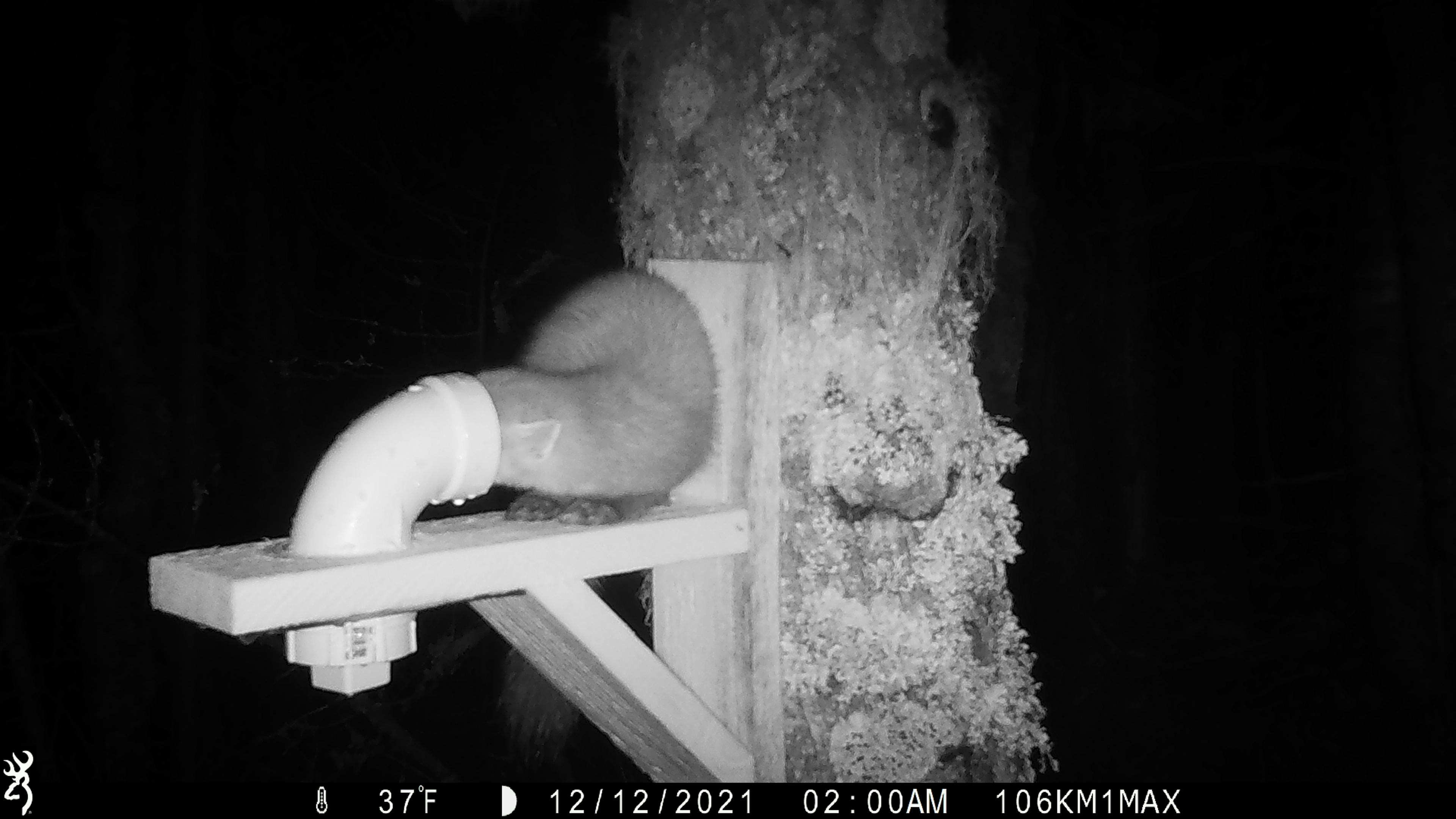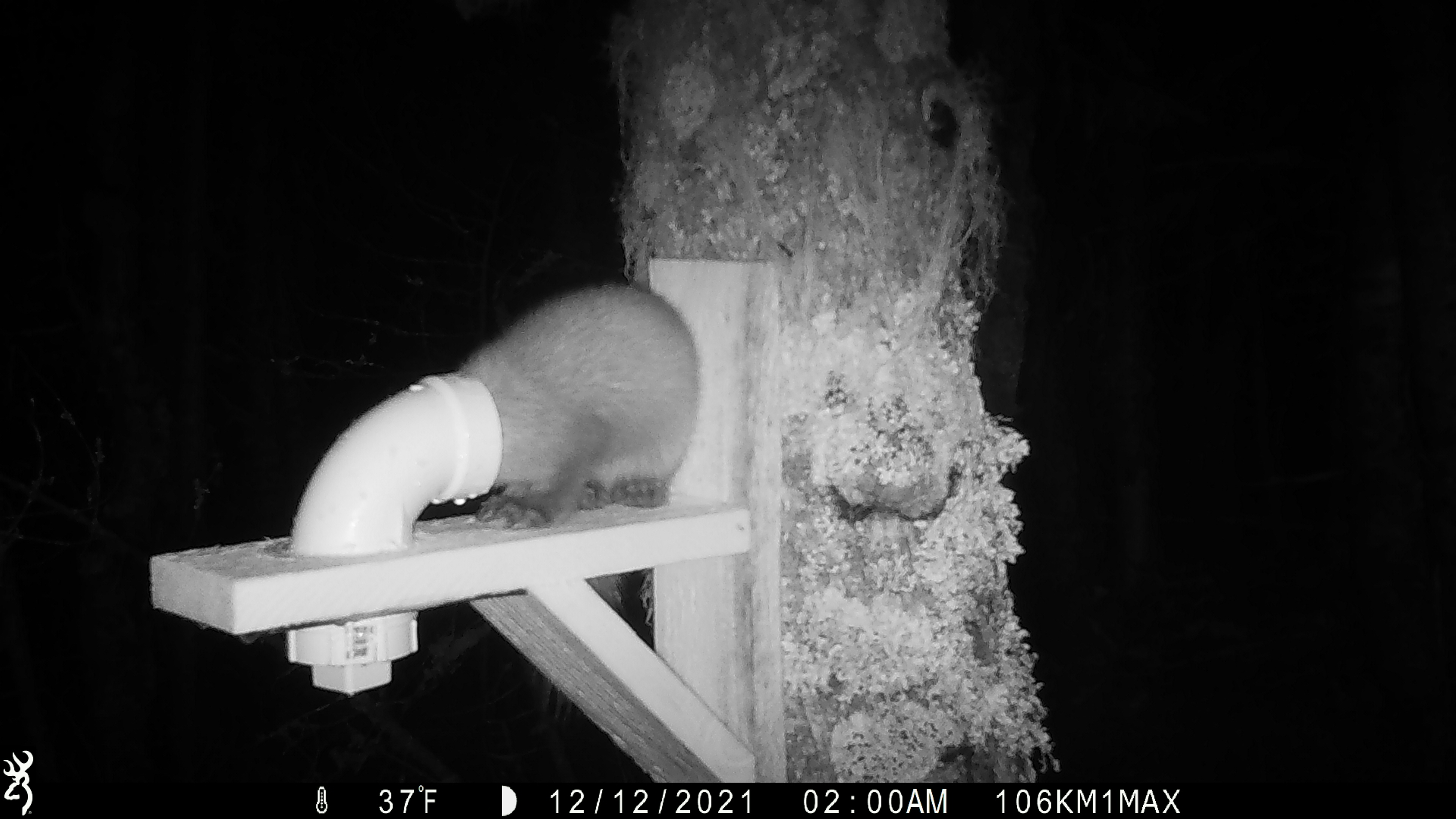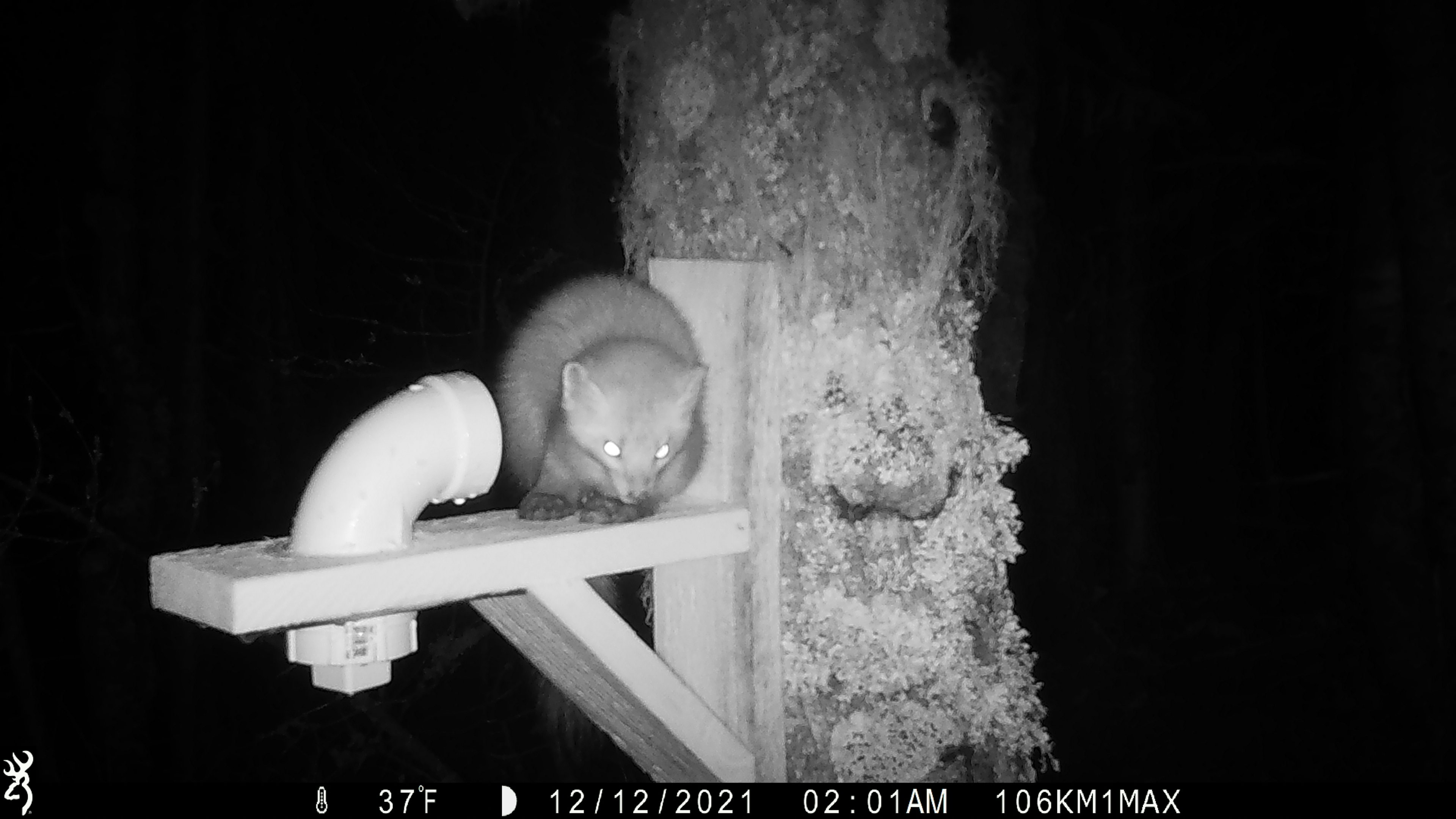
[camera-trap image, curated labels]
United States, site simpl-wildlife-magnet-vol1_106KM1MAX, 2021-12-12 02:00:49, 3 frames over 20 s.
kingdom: Animalia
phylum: Chordata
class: Mammalia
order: Carnivora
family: Mustelidae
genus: Martes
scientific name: Martes americana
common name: american marten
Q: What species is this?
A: American marten (Martes americana).